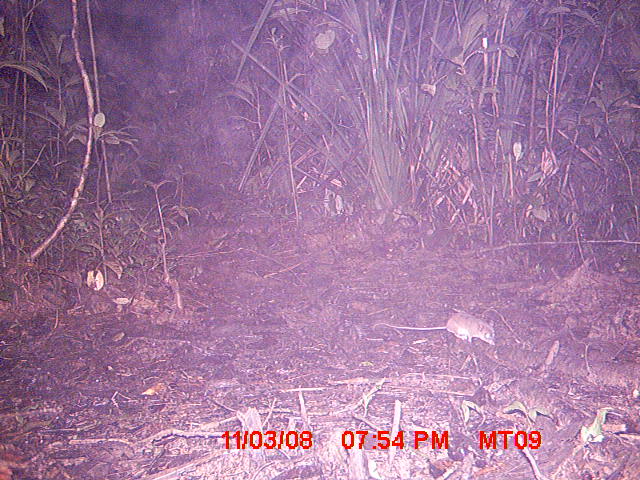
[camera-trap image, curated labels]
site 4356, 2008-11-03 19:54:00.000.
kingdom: Animalia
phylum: Chordata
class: Aves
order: Cuculiformes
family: Cuculidae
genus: Coua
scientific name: Coua serriana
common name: red-breasted coua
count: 1